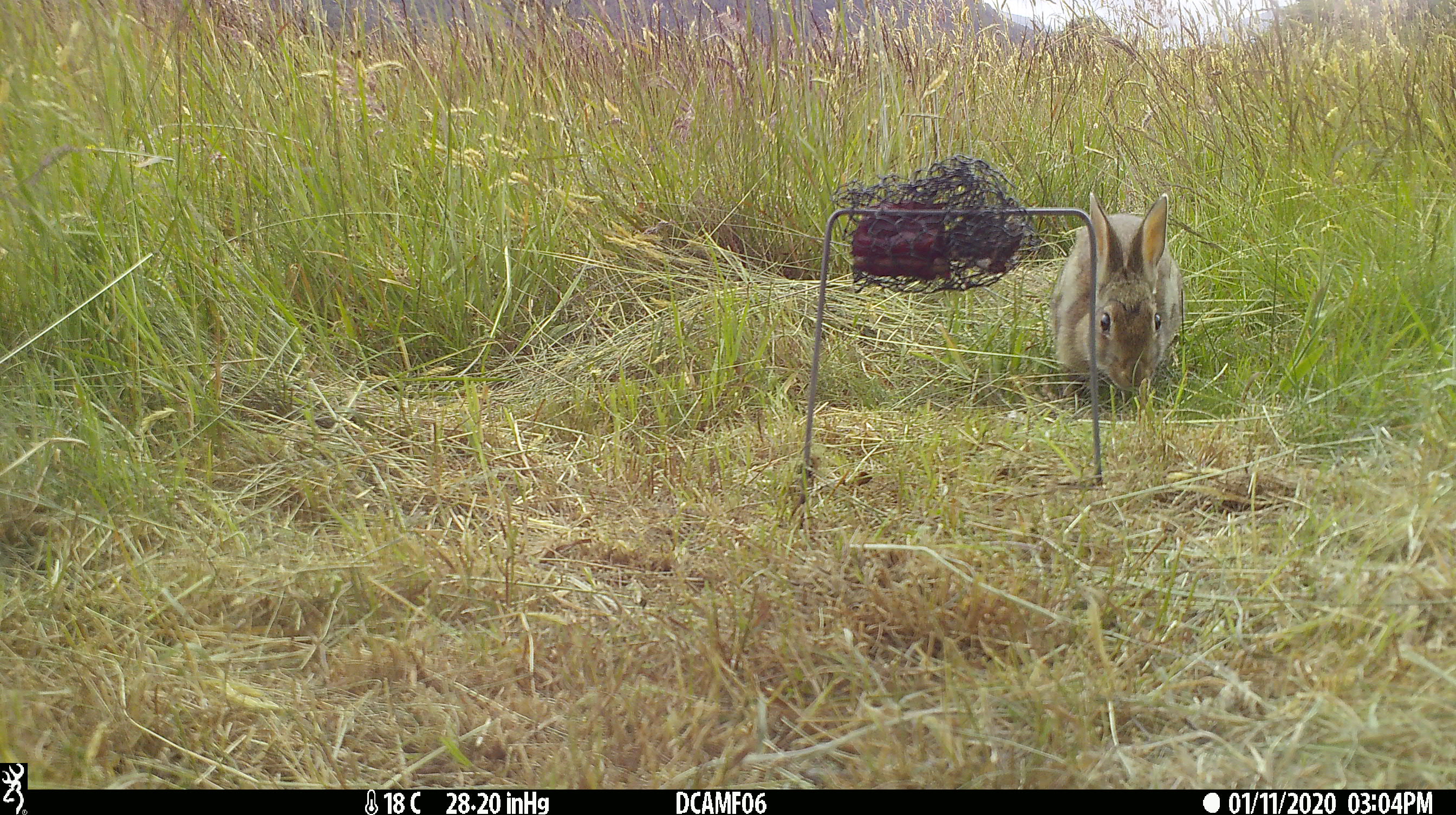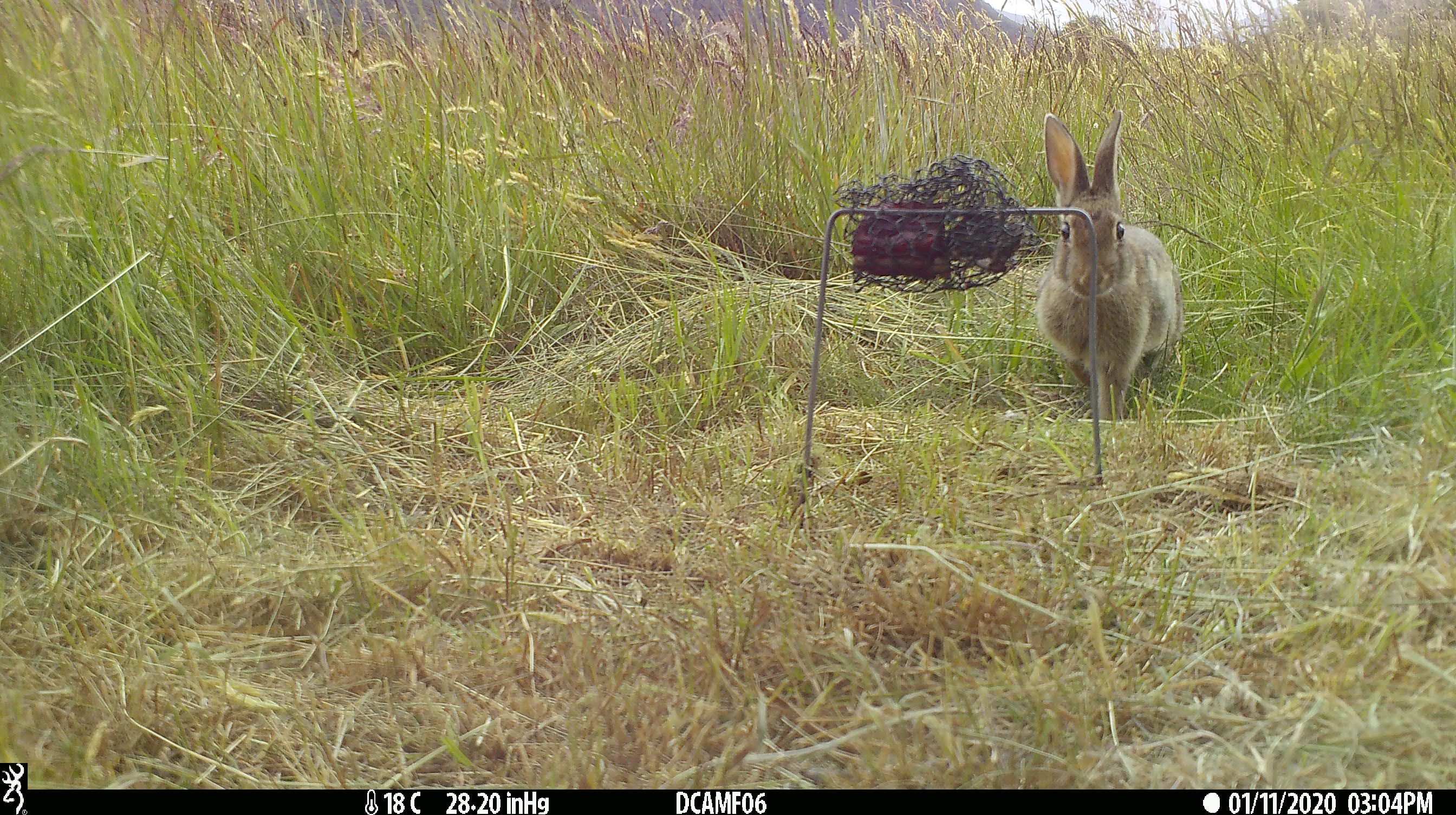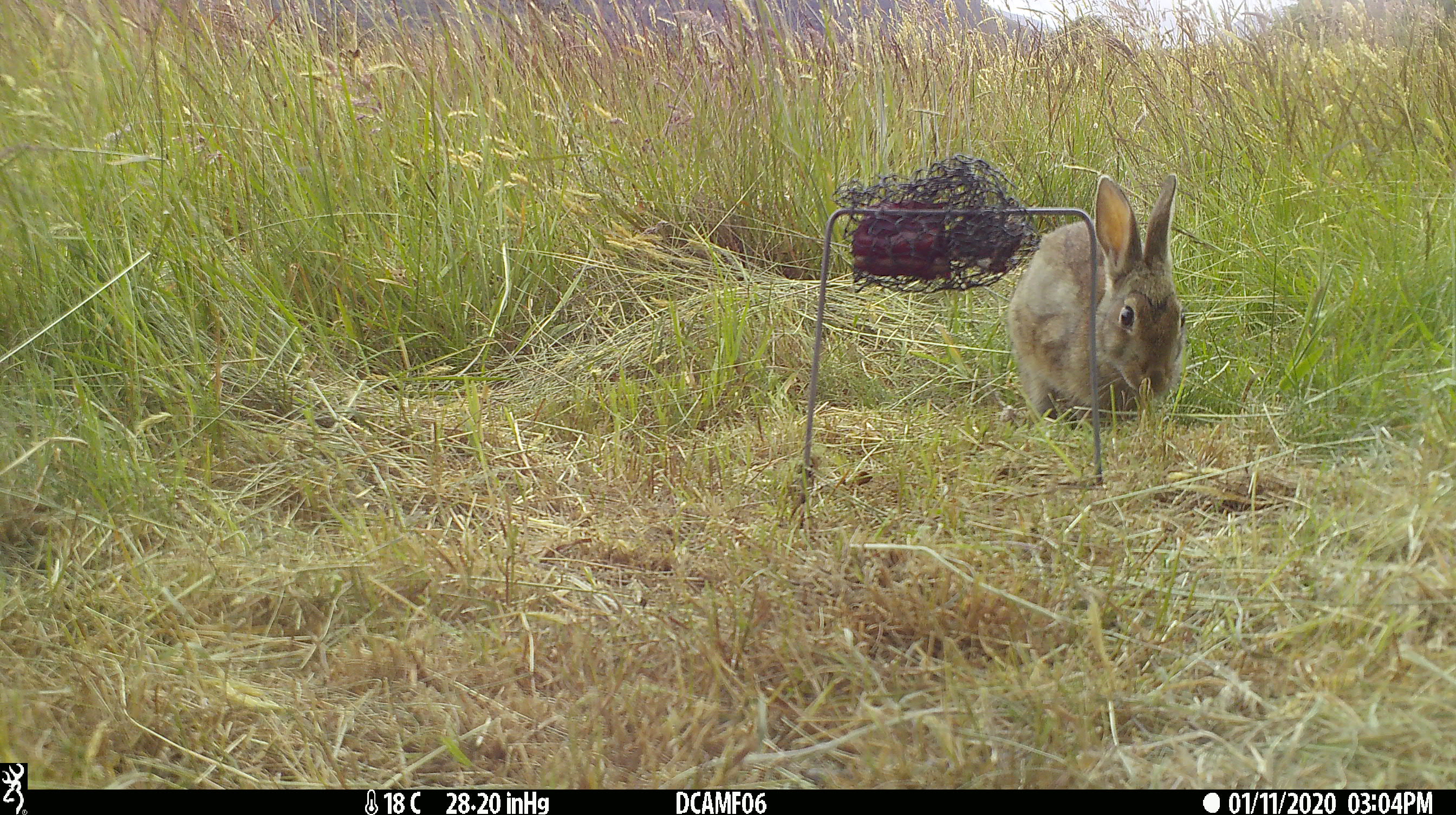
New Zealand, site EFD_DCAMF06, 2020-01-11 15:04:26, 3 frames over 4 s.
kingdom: Animalia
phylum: Chordata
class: Mammalia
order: Lagomorpha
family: Leporidae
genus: Oryctolagus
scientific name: Oryctolagus cuniculus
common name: european rabbit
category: rabbit